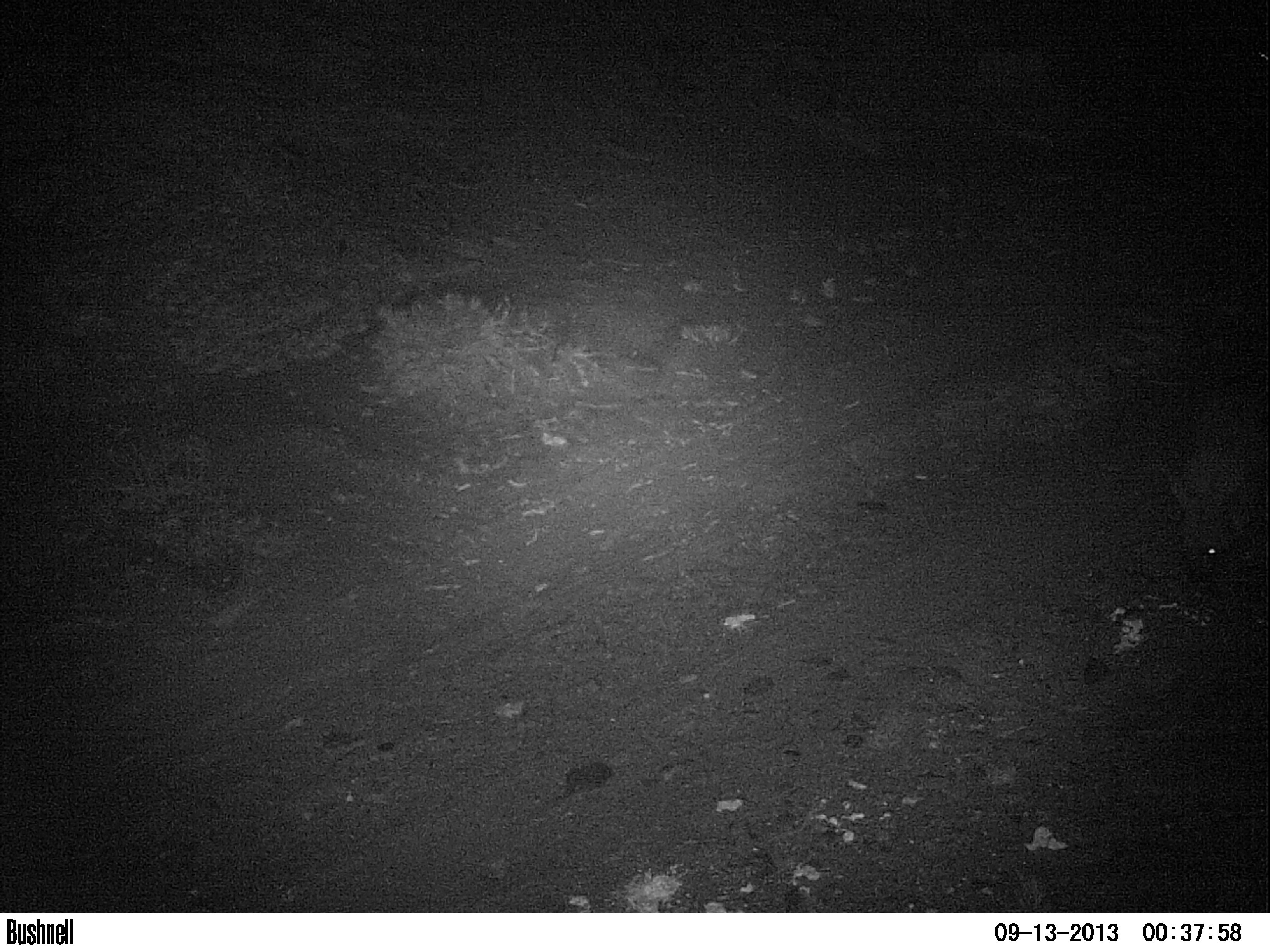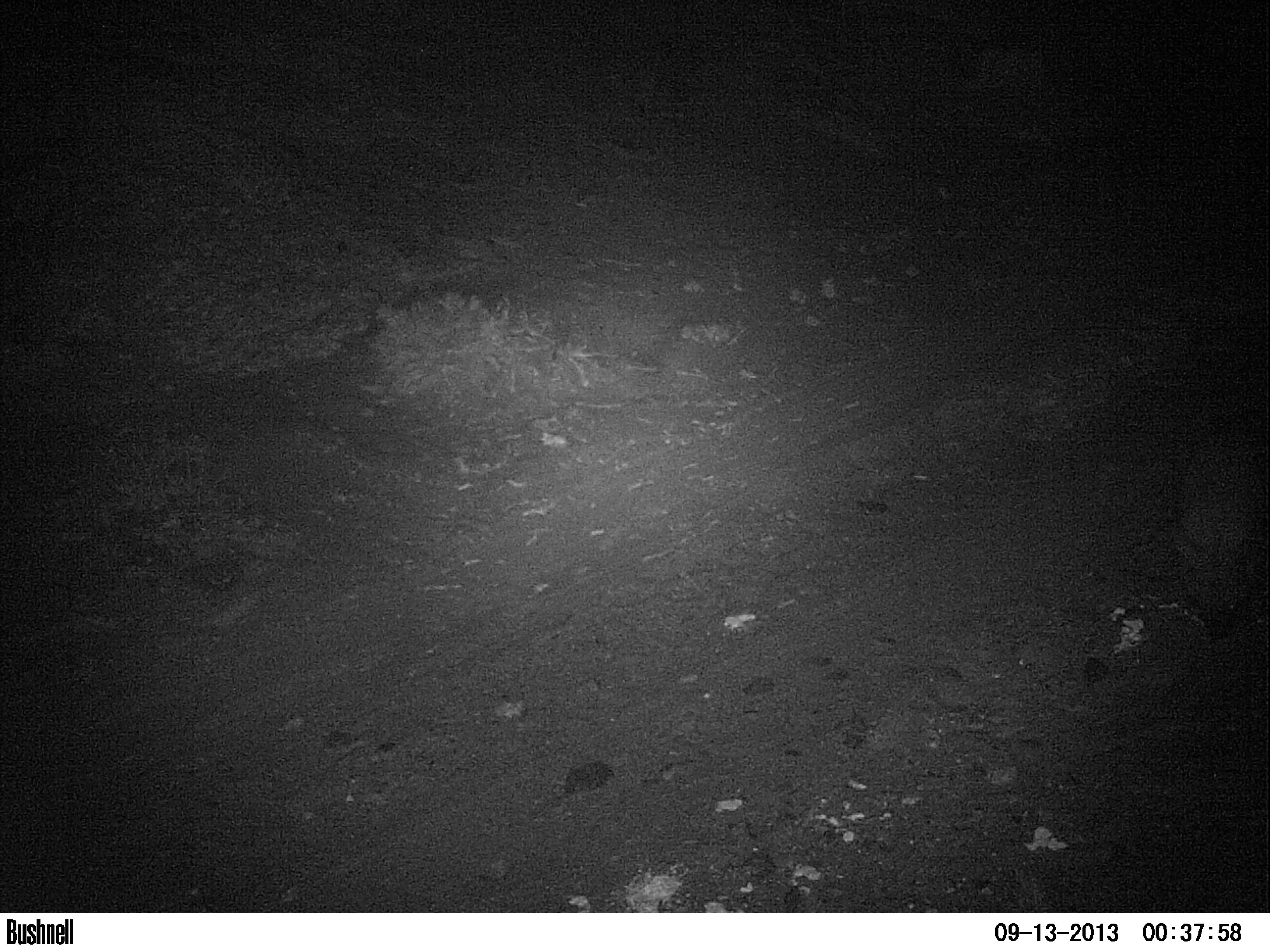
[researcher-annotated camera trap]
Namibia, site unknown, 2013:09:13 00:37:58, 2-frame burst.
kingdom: Animalia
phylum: Chordata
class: Mammalia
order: Carnivora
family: Hyaenidae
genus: Parahyaena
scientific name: Parahyaena brunnea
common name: brown hyena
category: hyaena brunnea